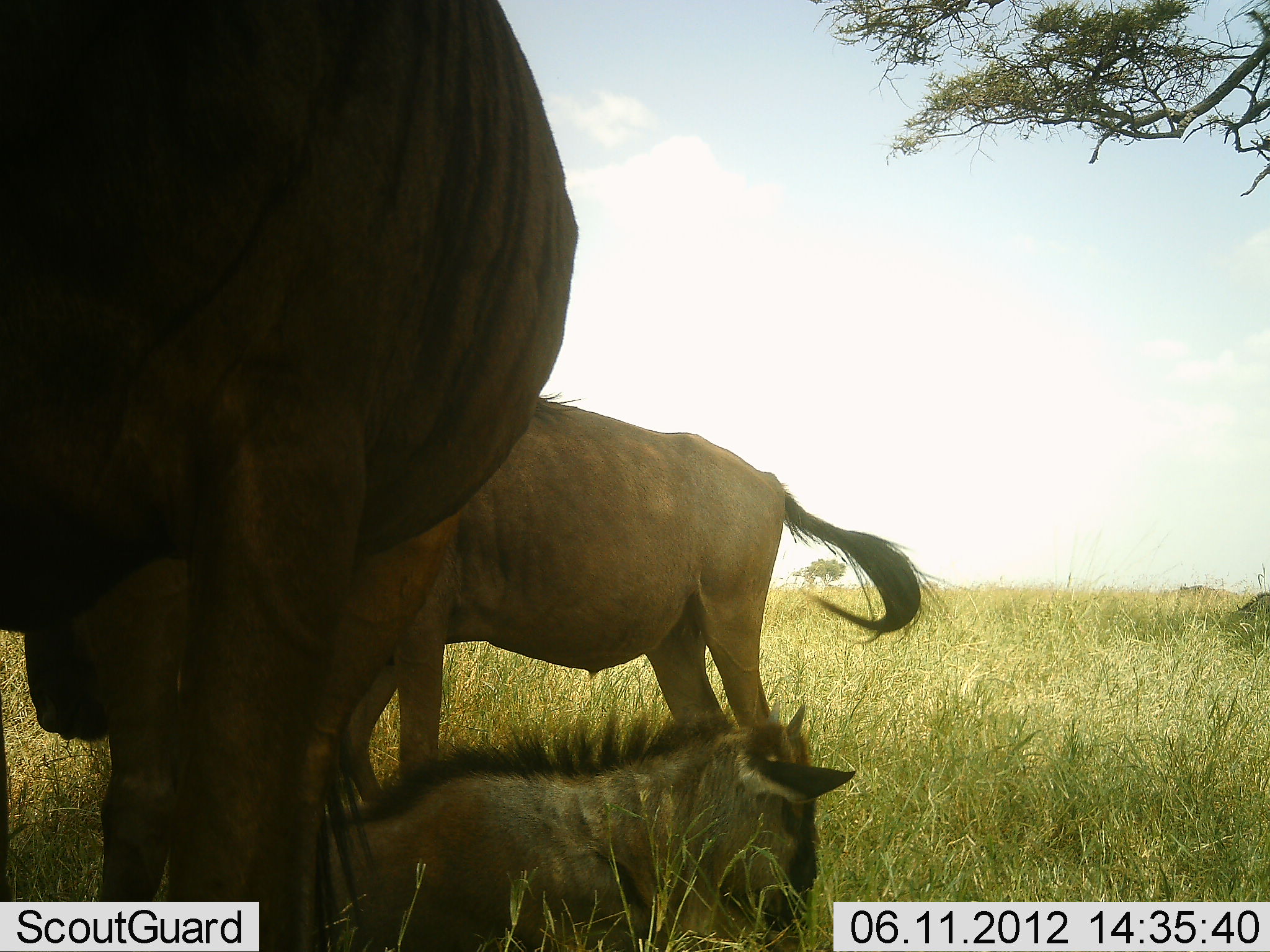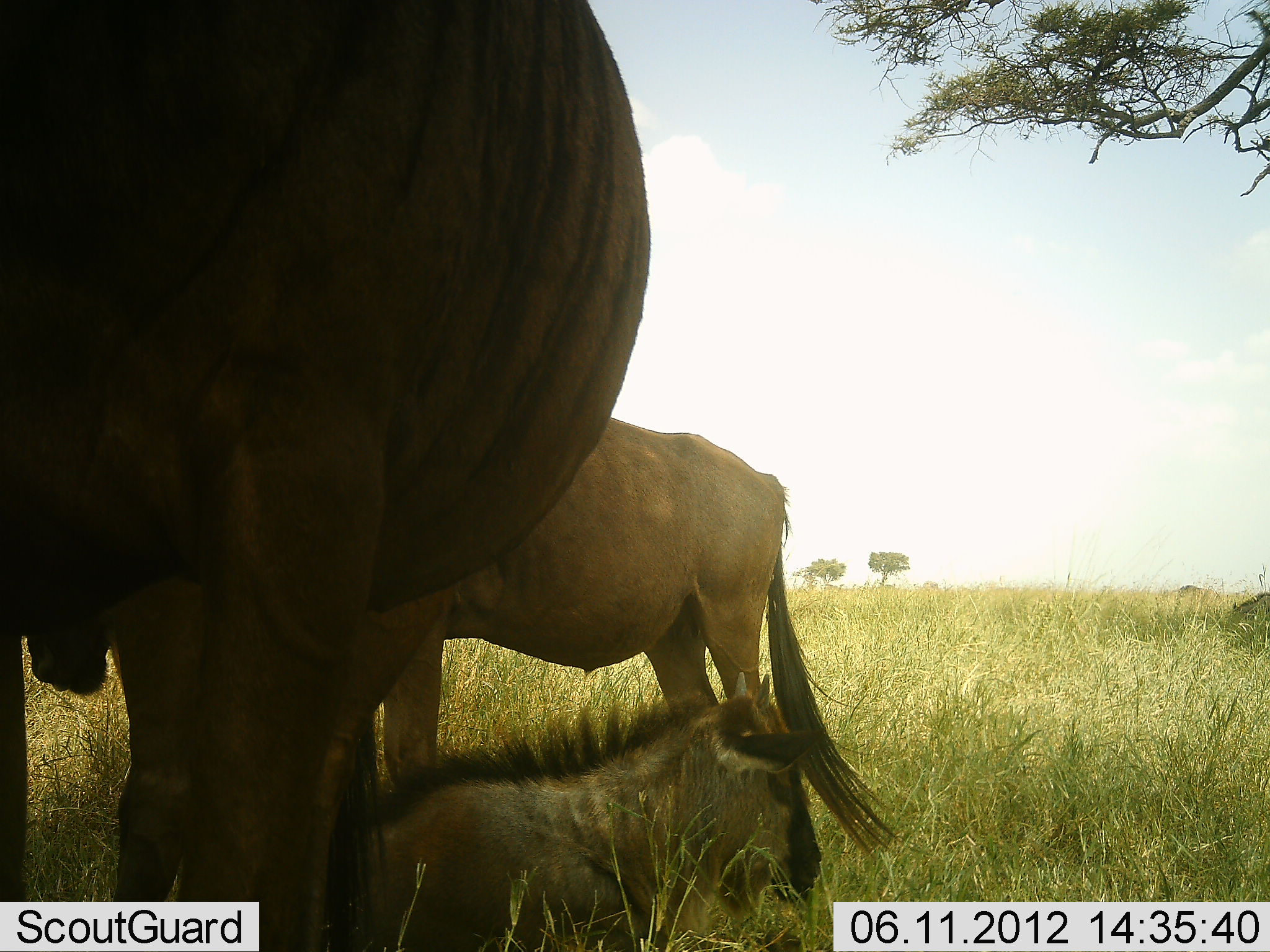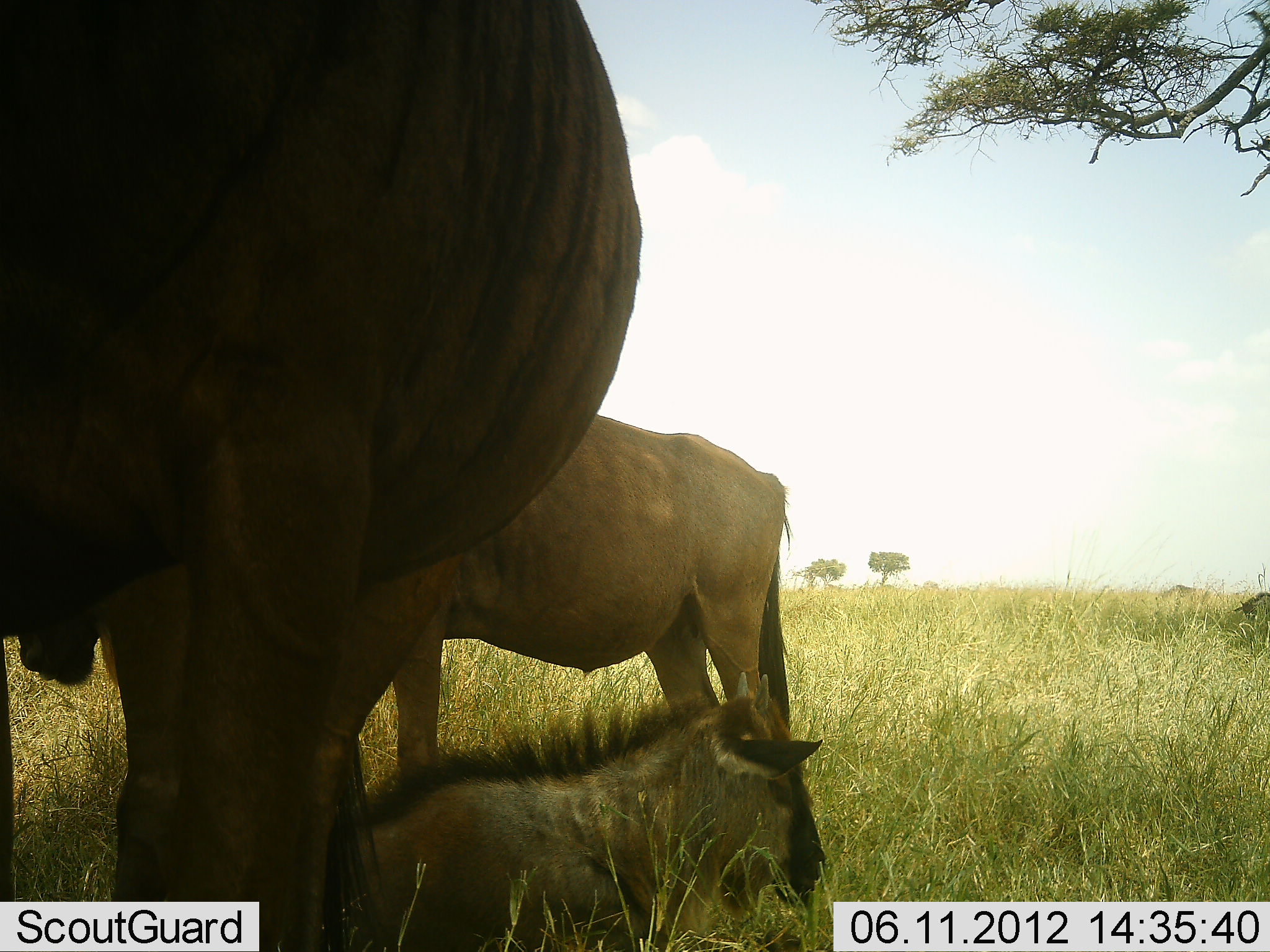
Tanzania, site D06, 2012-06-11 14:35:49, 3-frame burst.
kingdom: Animalia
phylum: Chordata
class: Mammalia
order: Artiodactyla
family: Bovidae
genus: Connochaetes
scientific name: Connochaetes taurinus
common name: blue wildebeest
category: wildebeest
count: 5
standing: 80%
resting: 70%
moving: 10%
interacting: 20%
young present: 70%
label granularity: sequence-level